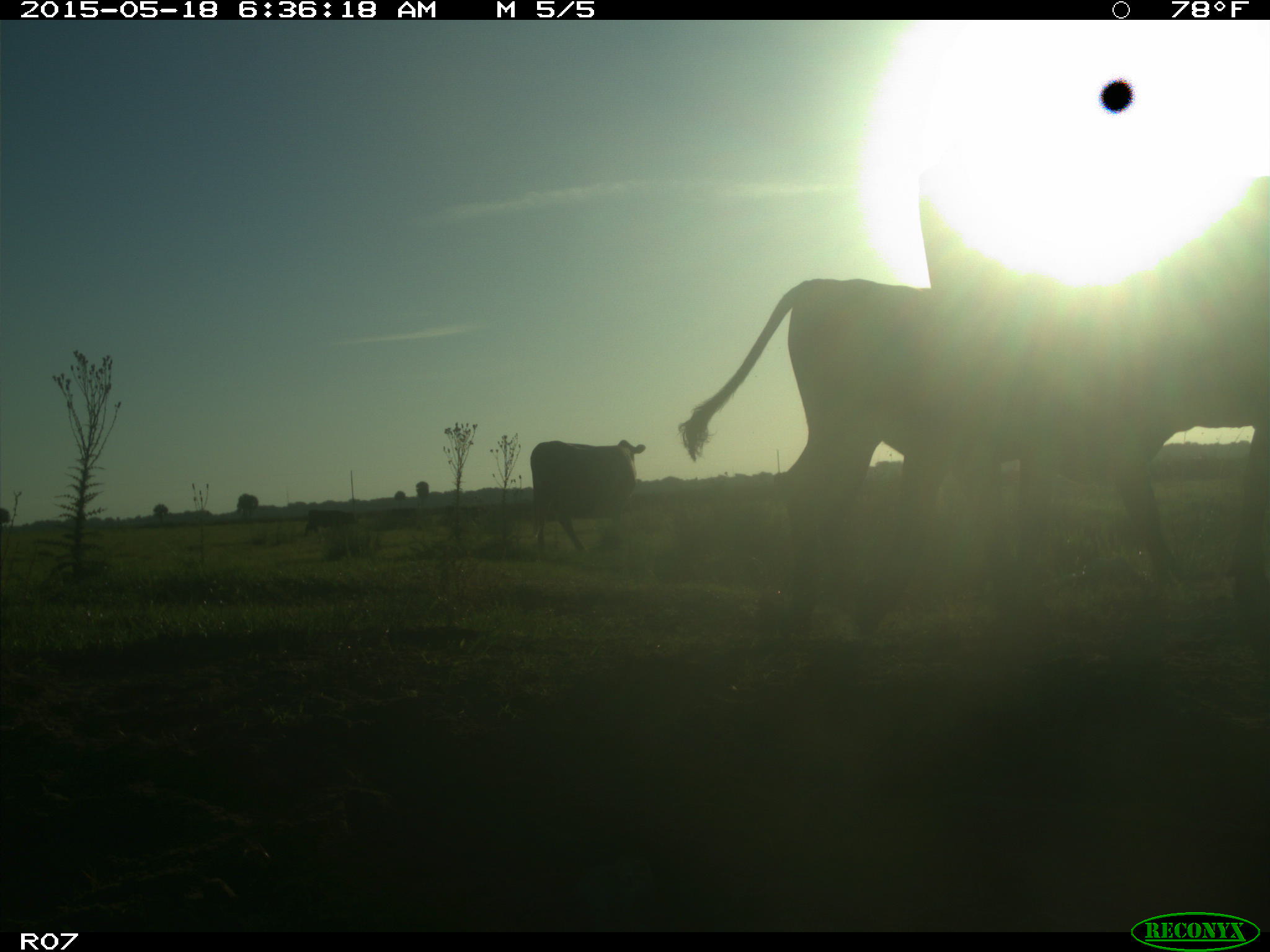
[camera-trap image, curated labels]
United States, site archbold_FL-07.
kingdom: Animalia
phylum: Chordata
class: Mammalia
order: Artiodactyla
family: Bovidae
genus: Bos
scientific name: Bos taurus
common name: domestic cow